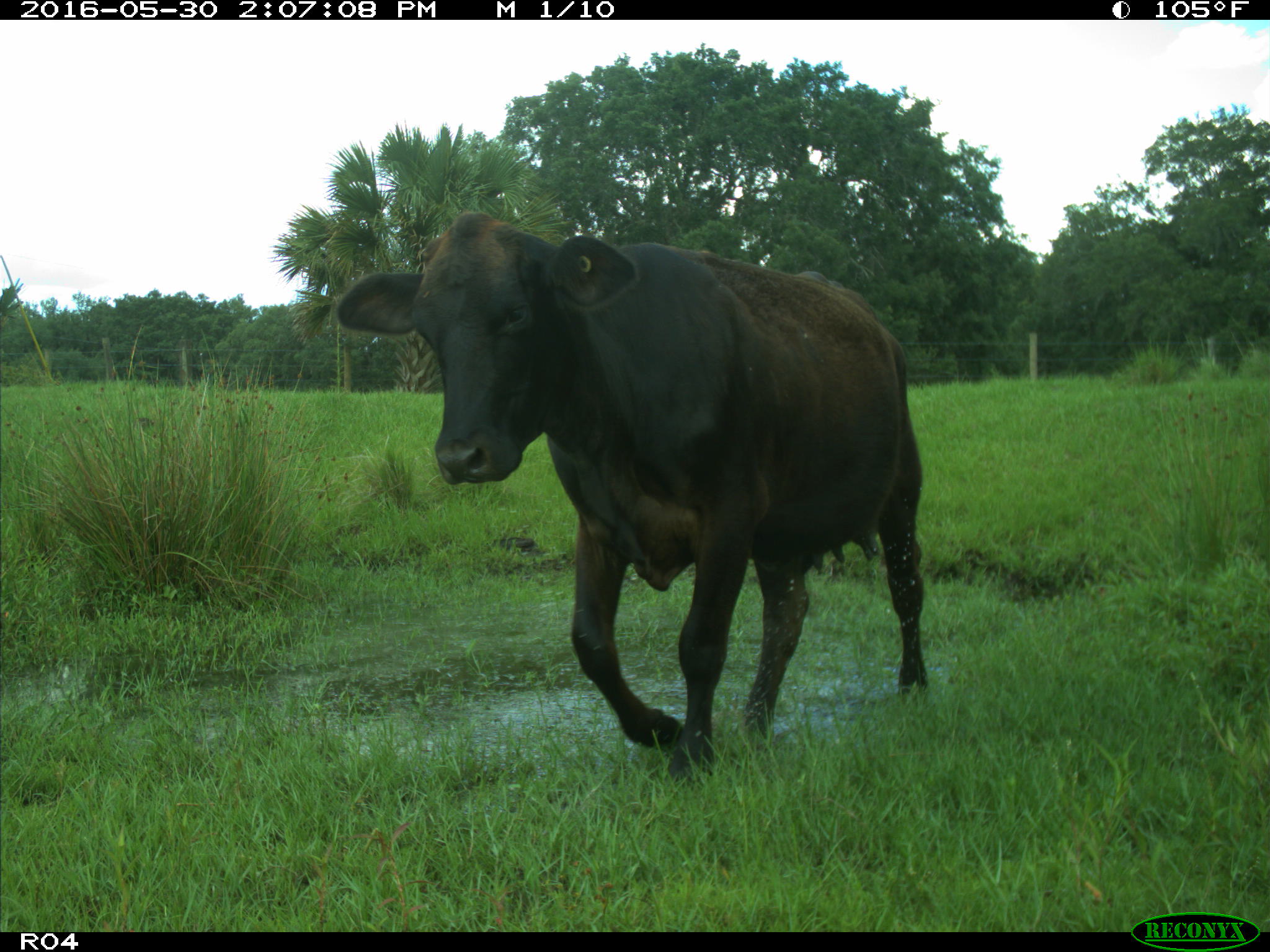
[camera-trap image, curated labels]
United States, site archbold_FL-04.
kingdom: Animalia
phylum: Chordata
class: Mammalia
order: Artiodactyla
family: Bovidae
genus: Bos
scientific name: Bos taurus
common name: domestic cow